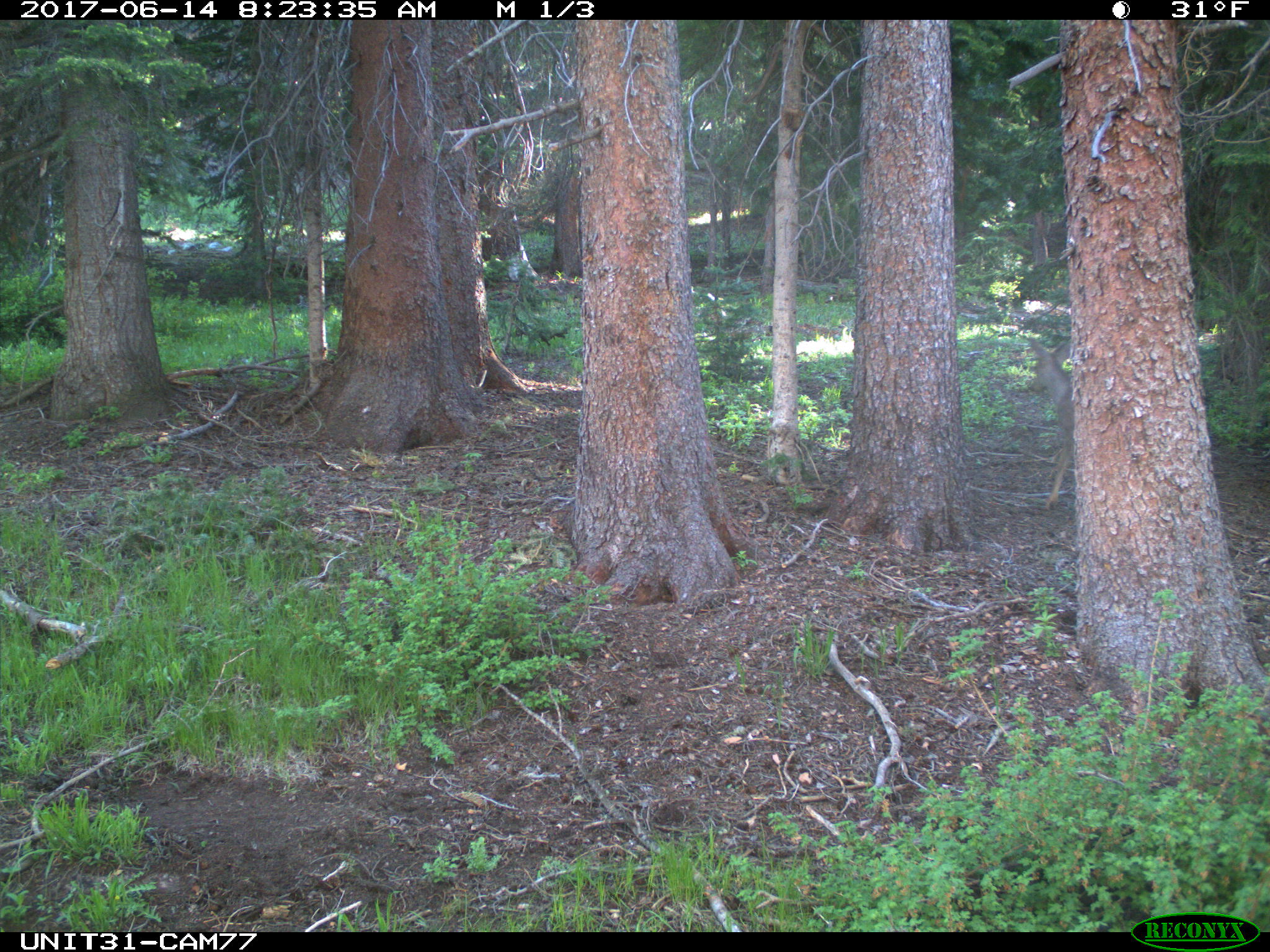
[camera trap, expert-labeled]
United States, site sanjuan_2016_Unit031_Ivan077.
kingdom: Animalia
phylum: Chordata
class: Mammalia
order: Artiodactyla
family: Cervidae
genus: Odocoileus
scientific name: Odocoileus hemionus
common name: mule deer